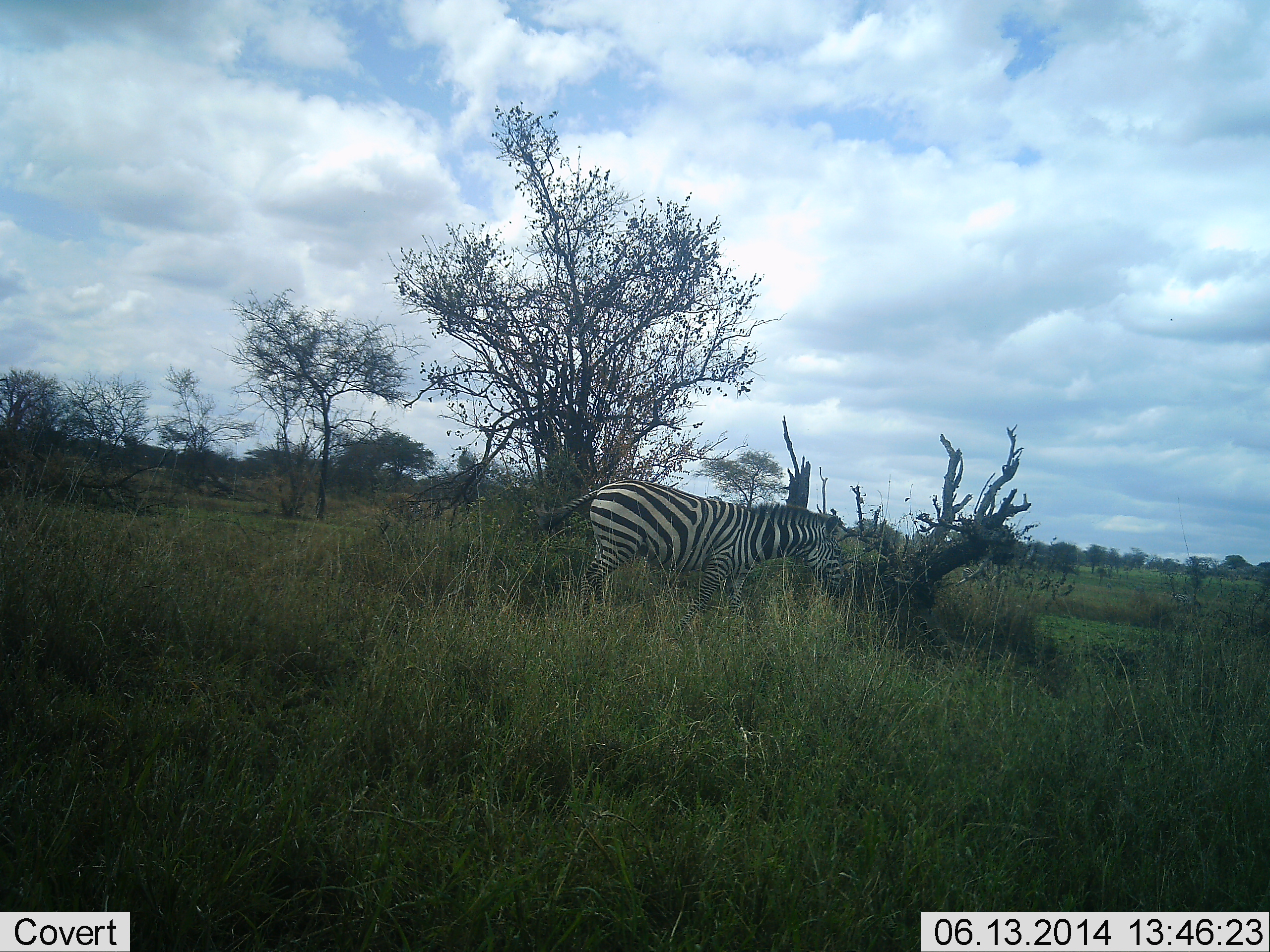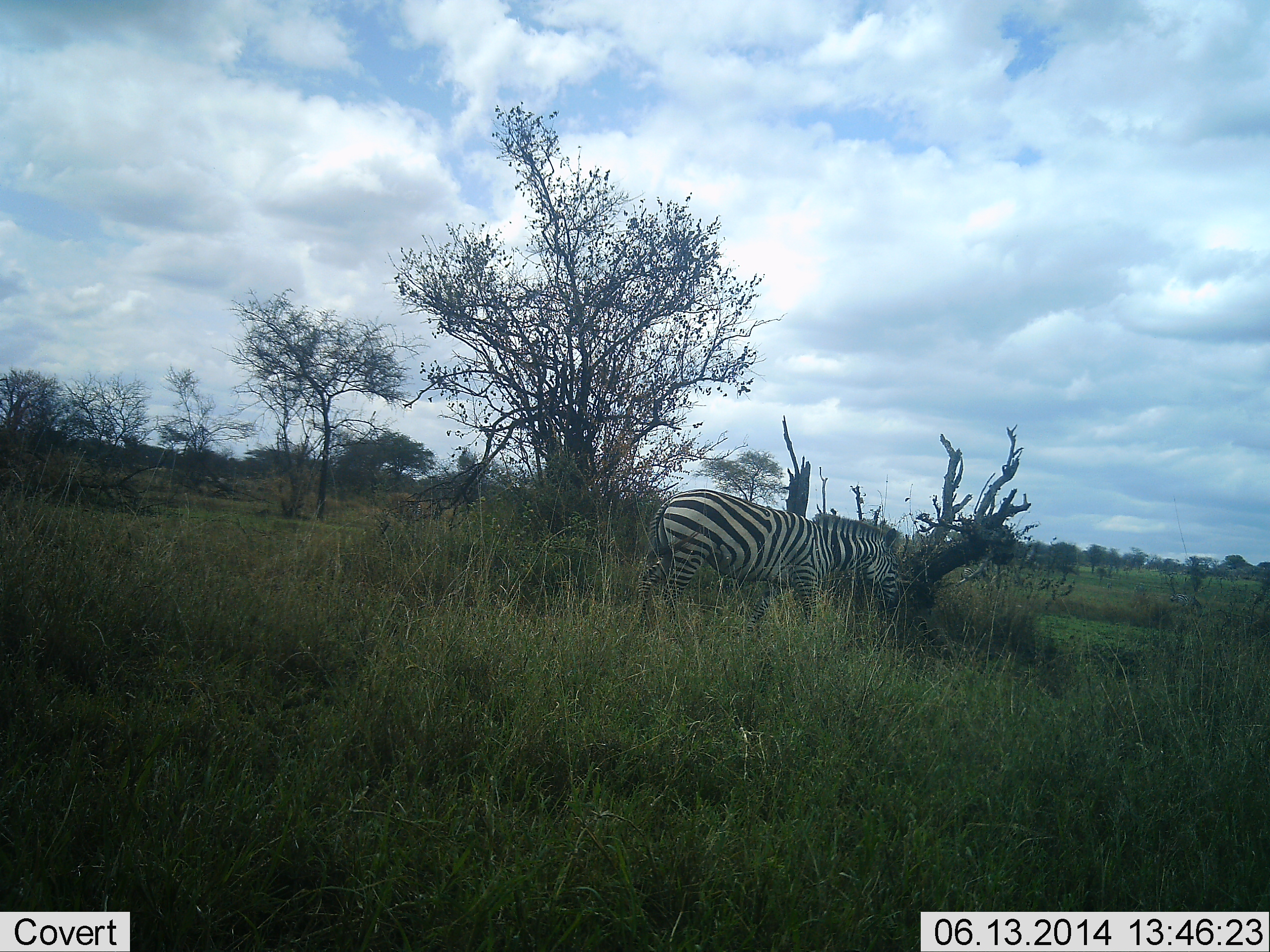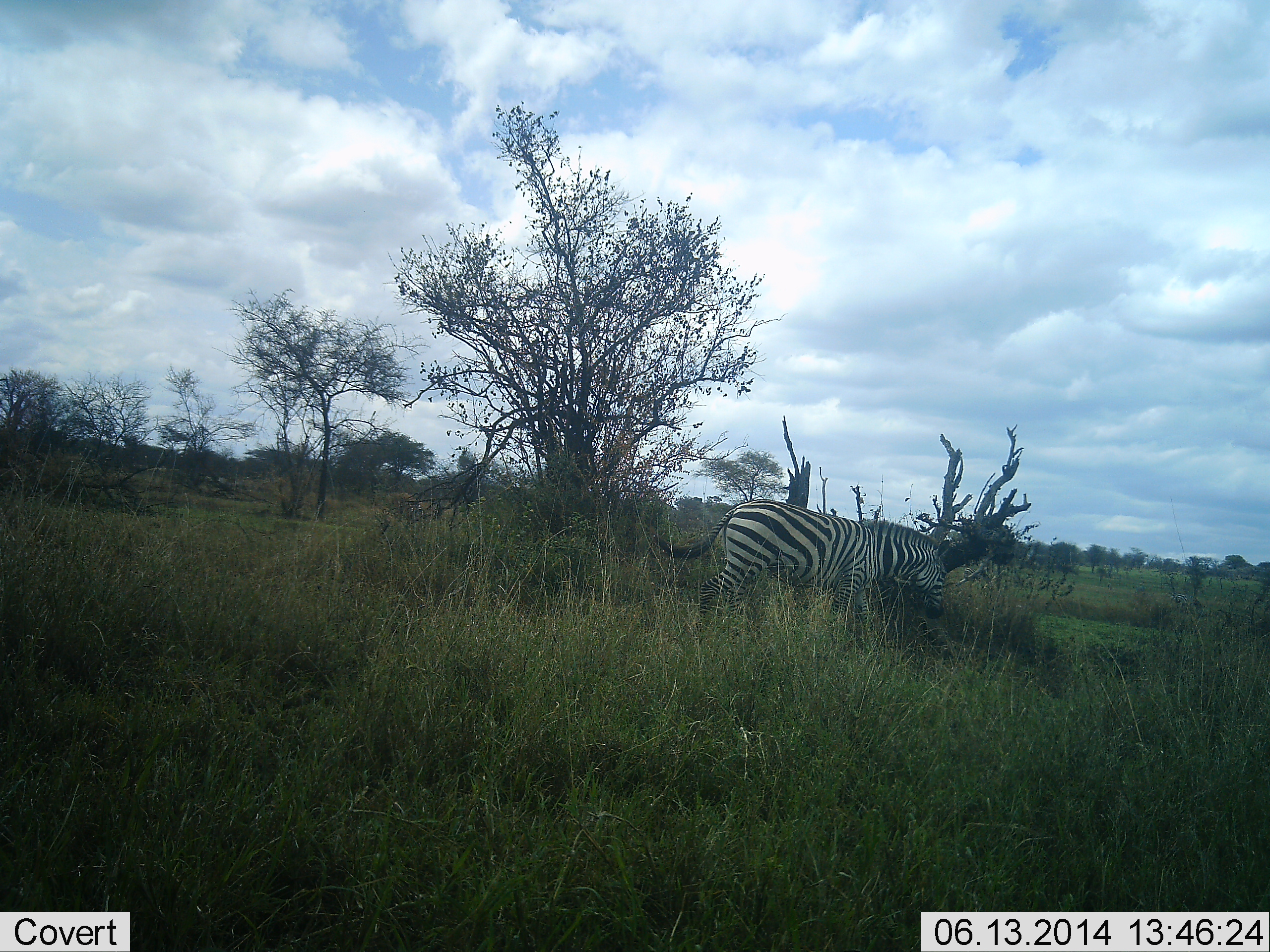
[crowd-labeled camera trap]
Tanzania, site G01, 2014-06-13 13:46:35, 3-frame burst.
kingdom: Animalia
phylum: Chordata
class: Mammalia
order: Perissodactyla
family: Equidae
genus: Equus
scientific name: Equus quagga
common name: plains zebra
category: zebra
Zebra (plains zebra) (Equus quagga), count 1. Behavior (volunteer vote fractions): standing 20%, resting 0%, moving 90%, interacting 0%. Young present (vote fraction): 0%. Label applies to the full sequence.